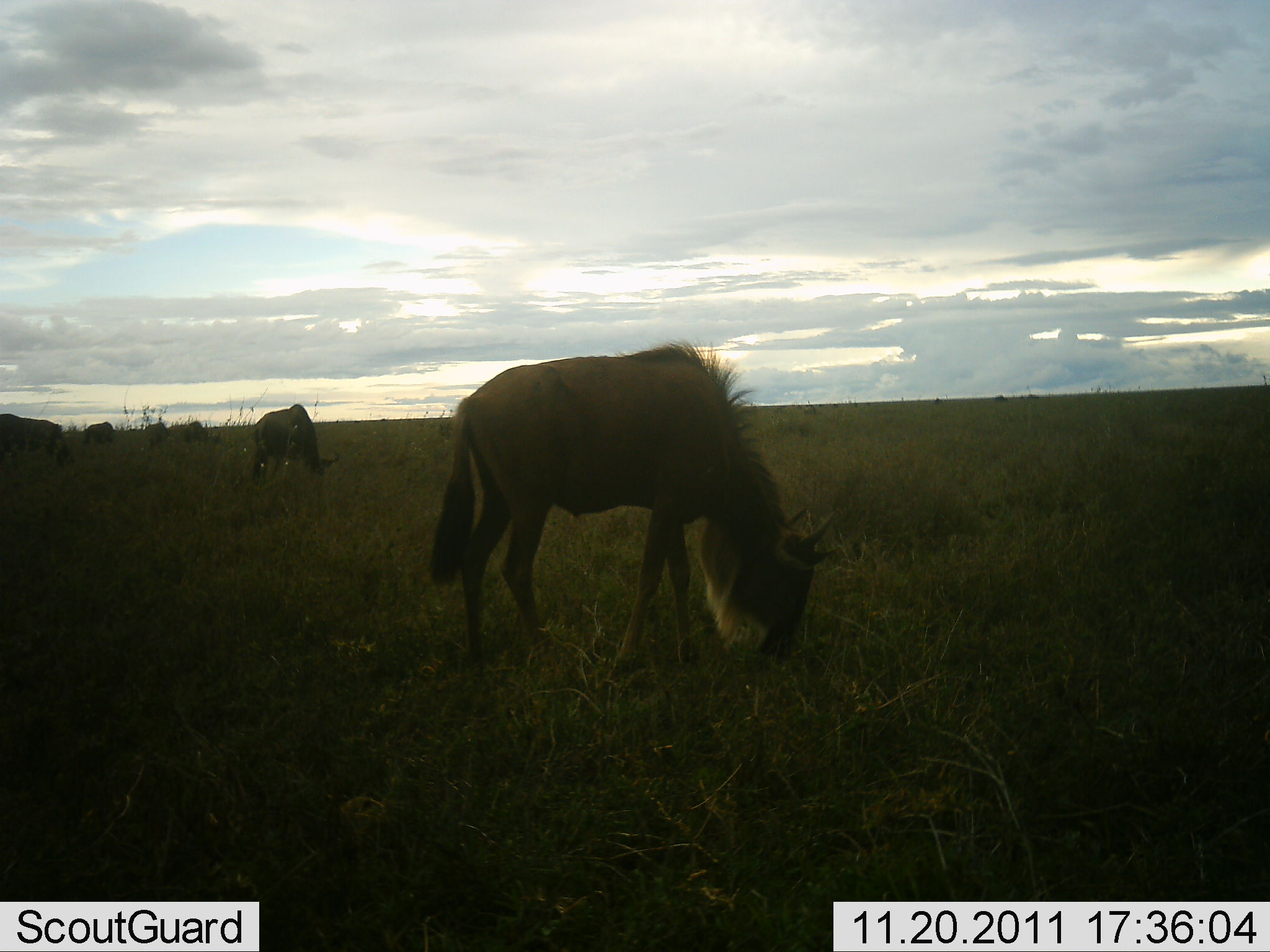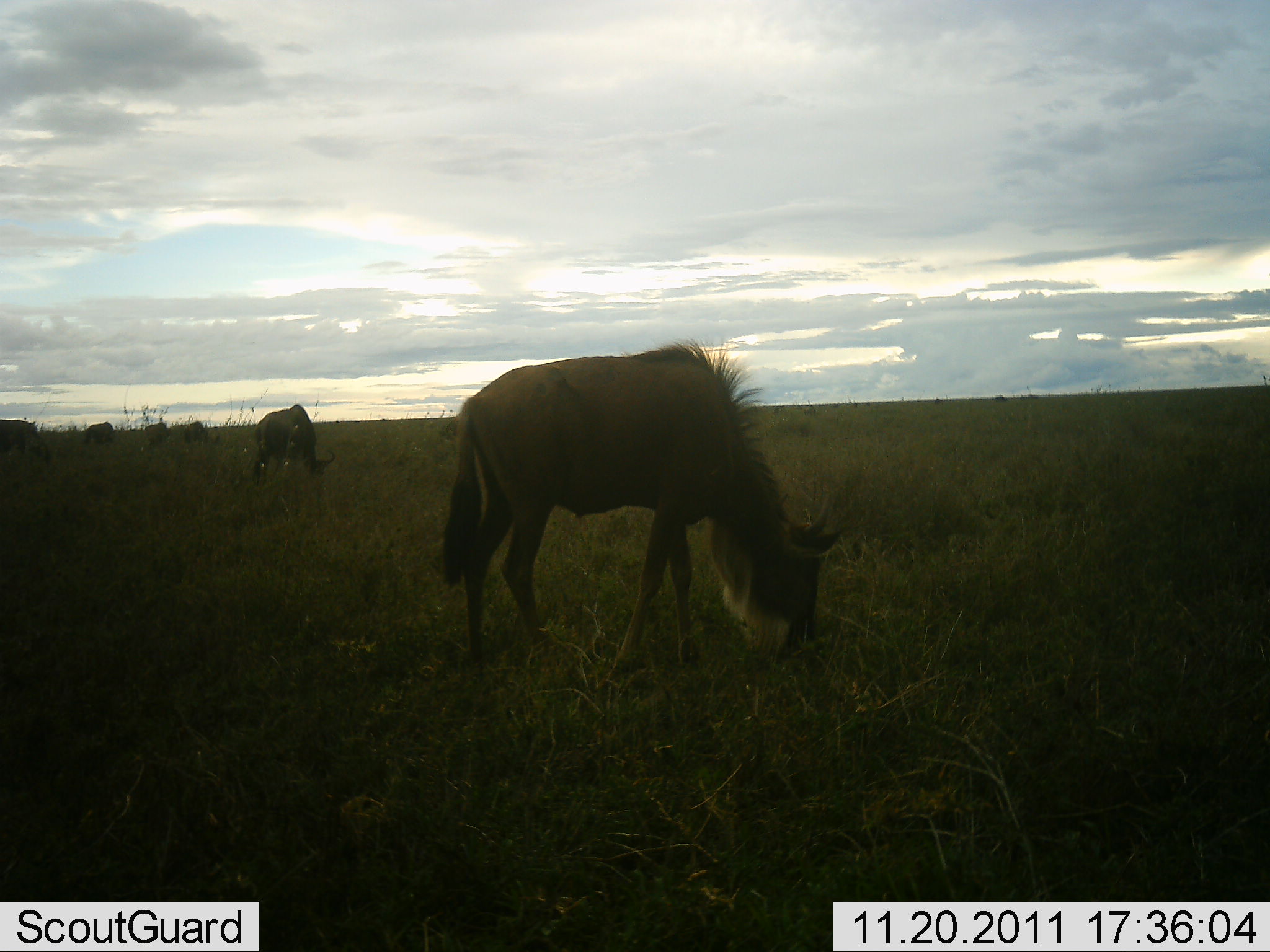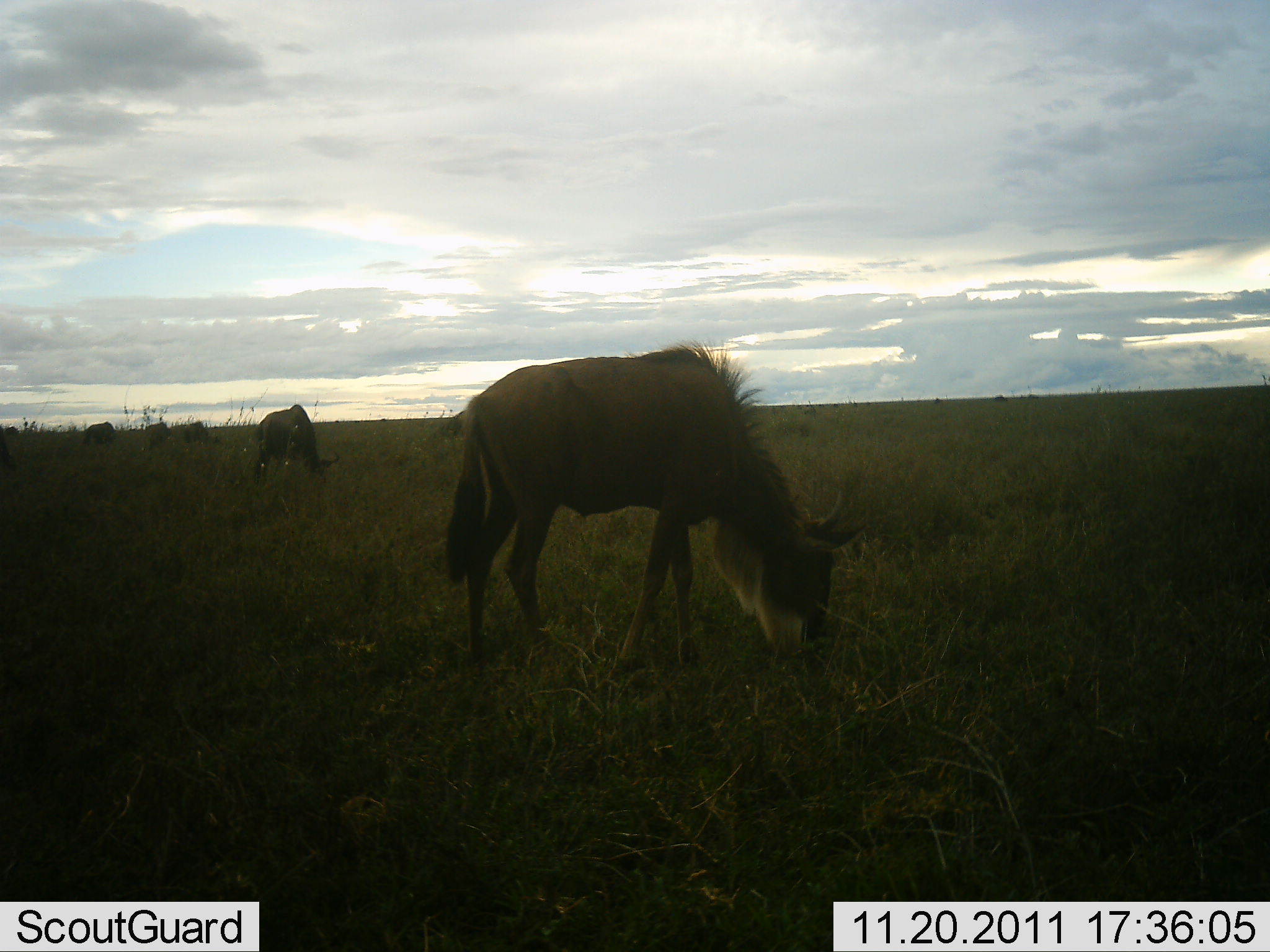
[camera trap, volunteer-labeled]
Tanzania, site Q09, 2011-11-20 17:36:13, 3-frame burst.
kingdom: Animalia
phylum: Chordata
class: Mammalia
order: Artiodactyla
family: Bovidae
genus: Connochaetes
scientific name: Connochaetes taurinus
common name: blue wildebeest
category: wildebeest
Wildebeest (blue wildebeest) (Connochaetes taurinus), count 6. Behavior (volunteer vote fractions): standing 7%, resting 0%, moving 14%, interacting 0%. Young present (vote fraction): 0%. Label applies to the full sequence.